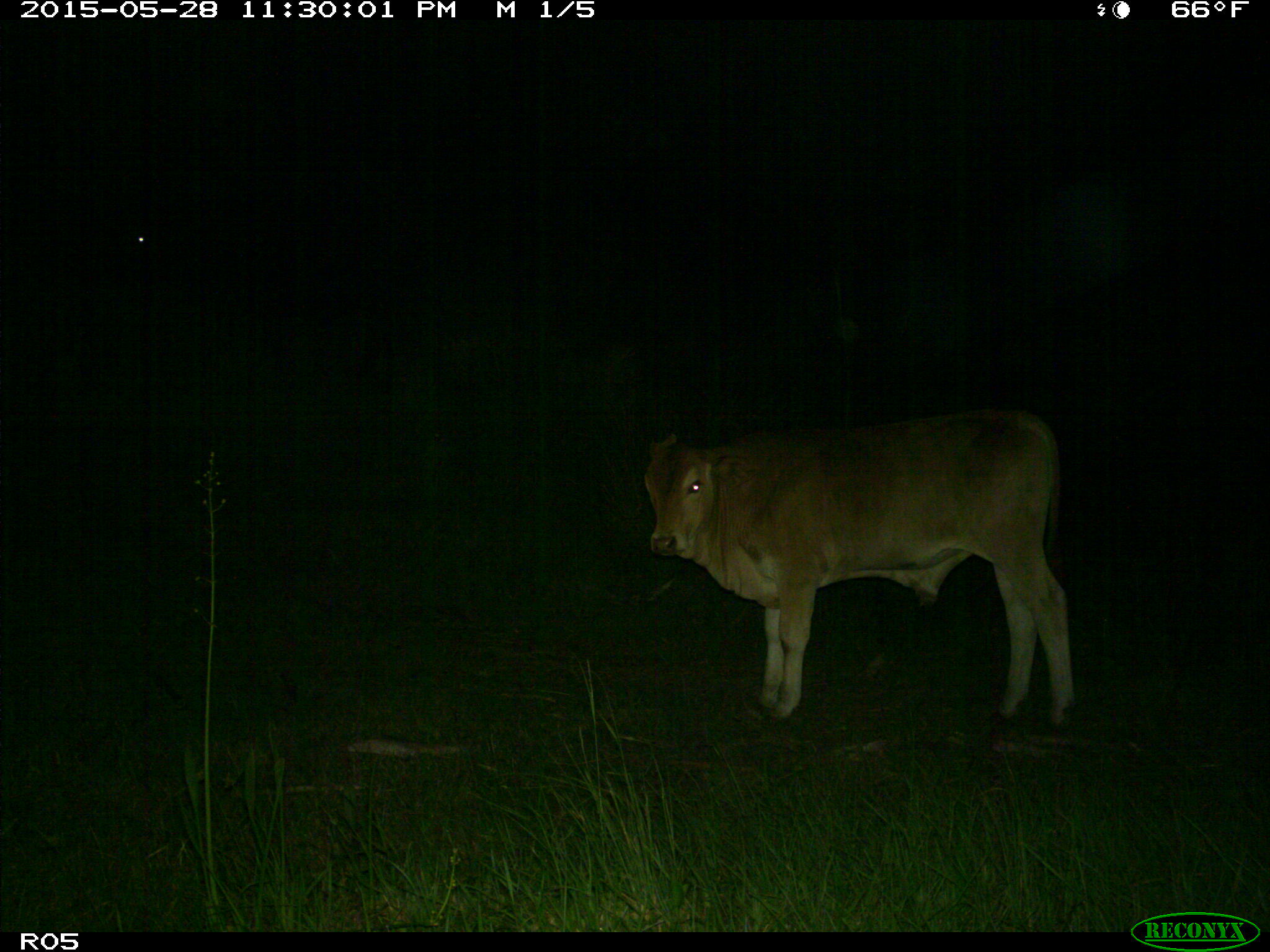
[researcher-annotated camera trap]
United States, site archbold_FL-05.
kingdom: Animalia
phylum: Chordata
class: Mammalia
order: Artiodactyla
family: Bovidae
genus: Bos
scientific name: Bos taurus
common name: domestic cow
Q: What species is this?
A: Bos taurus (domestic cow).